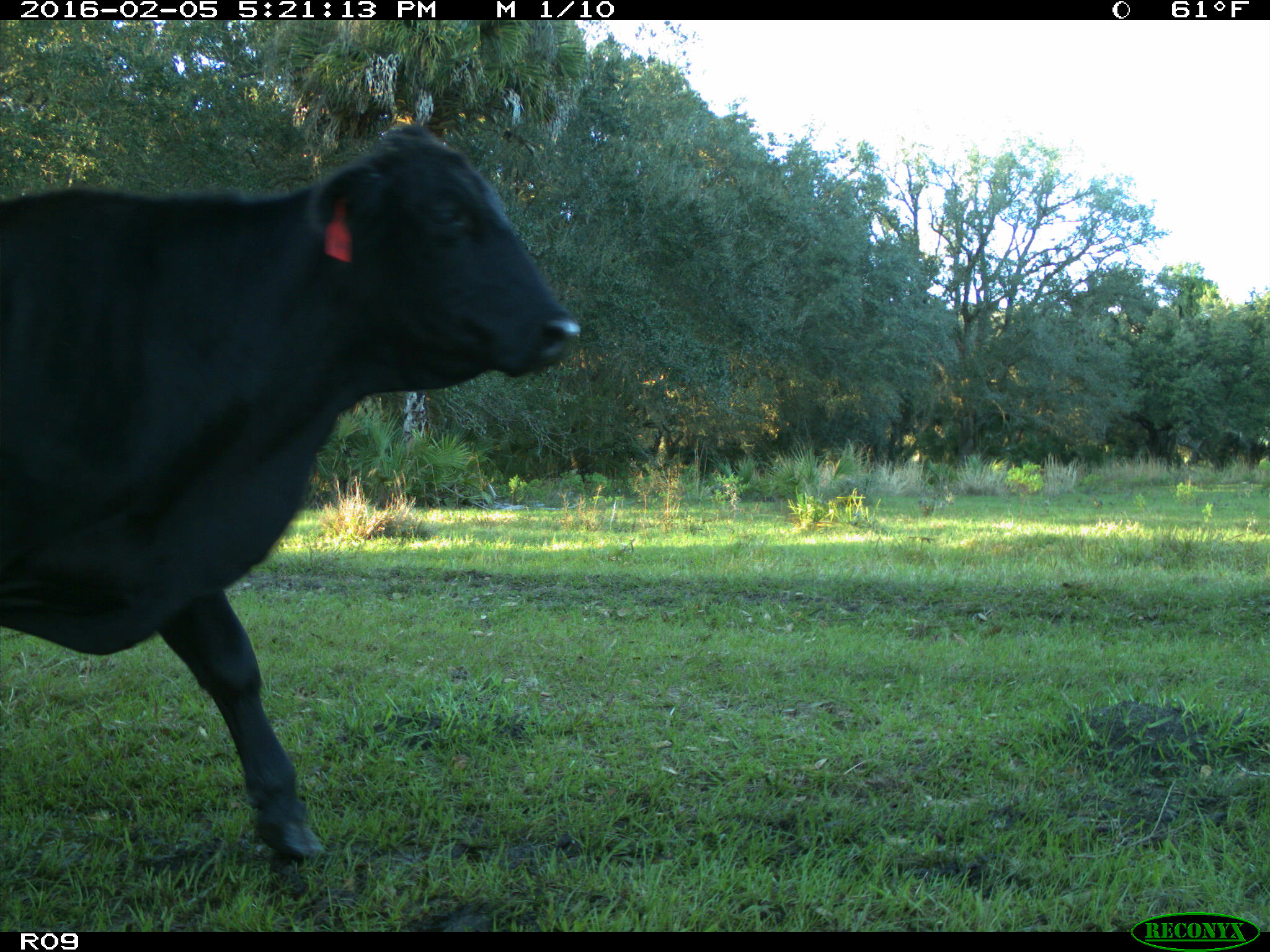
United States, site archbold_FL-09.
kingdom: Animalia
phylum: Chordata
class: Mammalia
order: Artiodactyla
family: Bovidae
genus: Bos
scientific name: Bos taurus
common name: domestic cow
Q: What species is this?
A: Bos taurus (domestic cow).